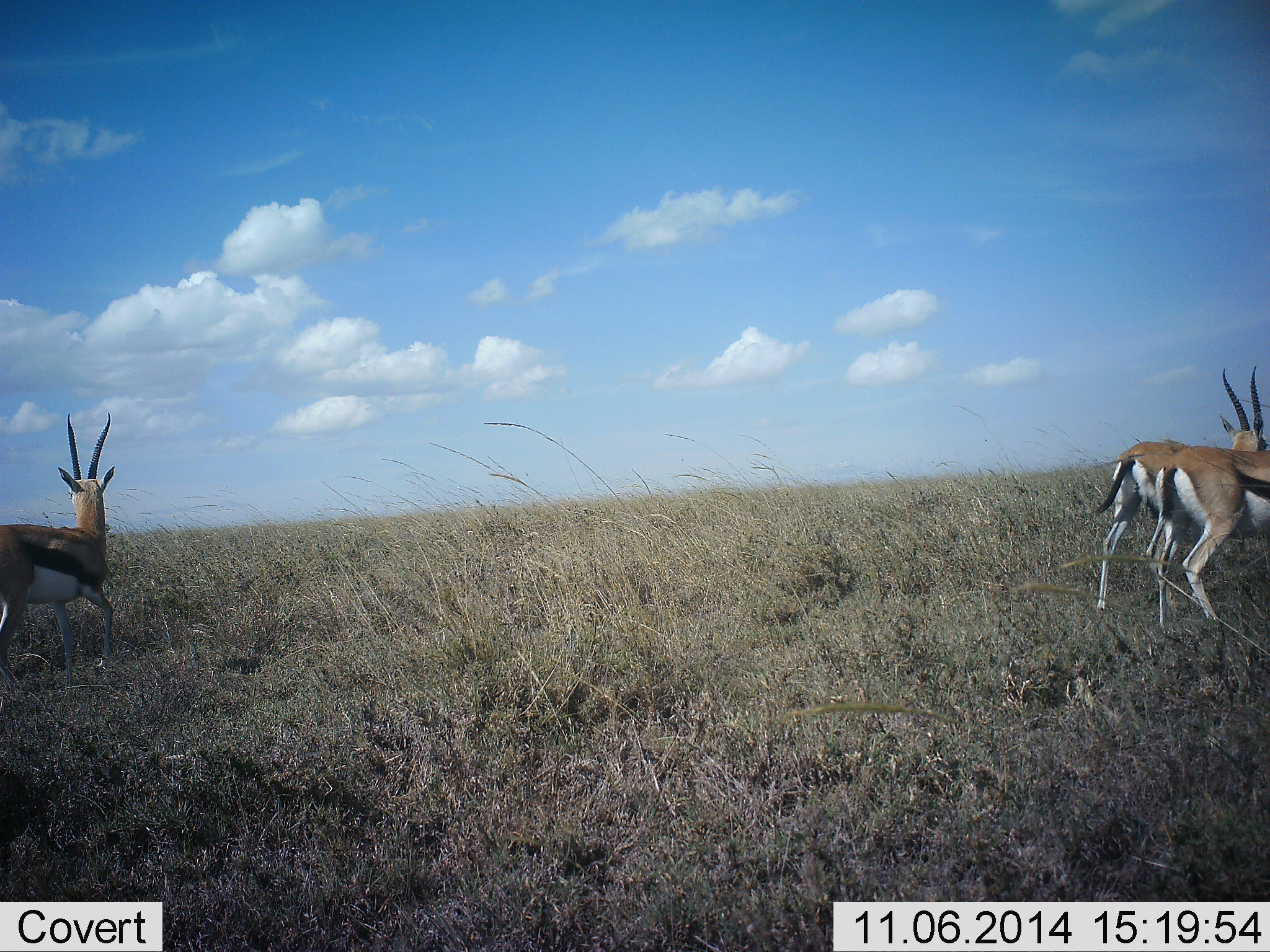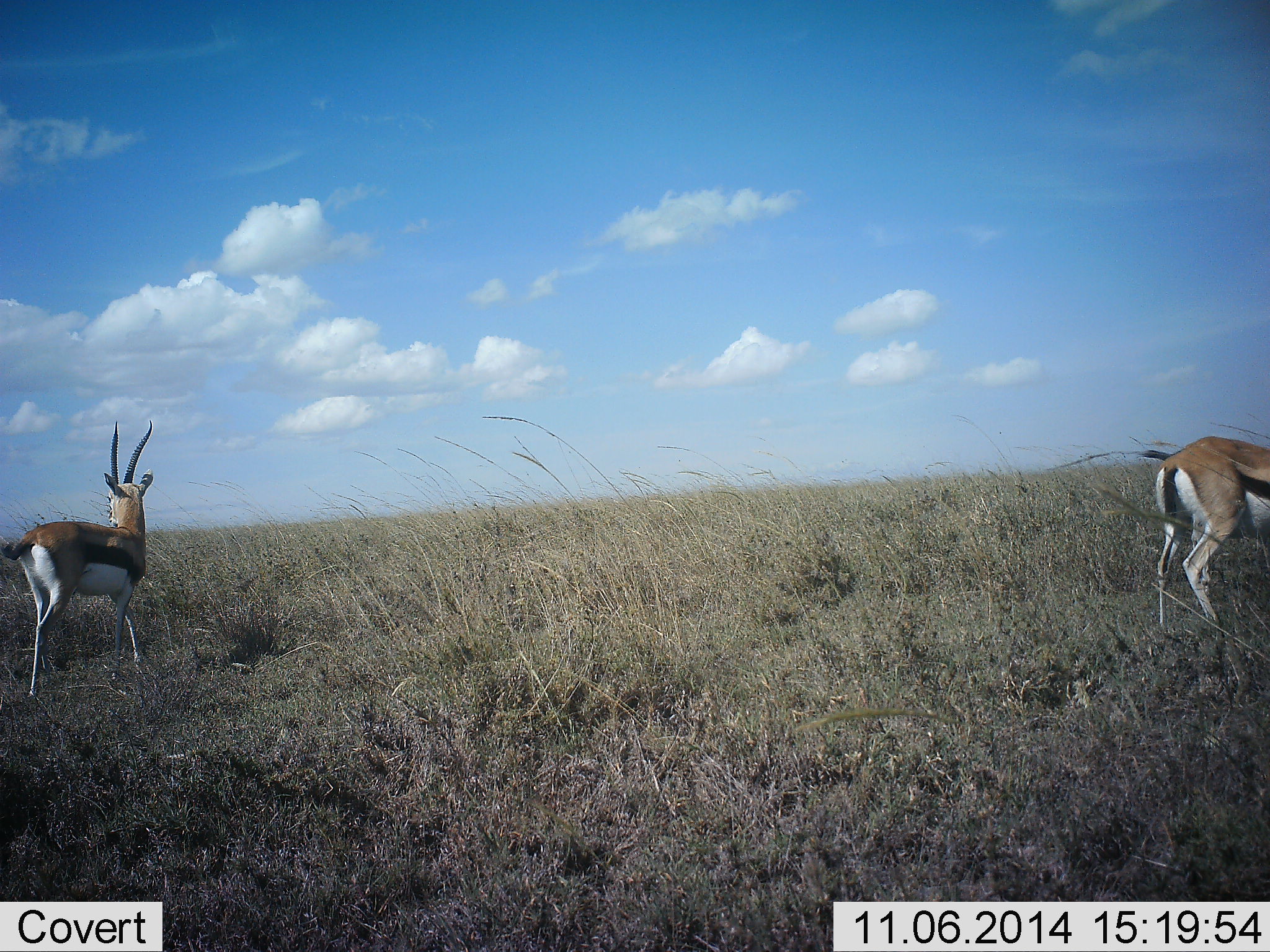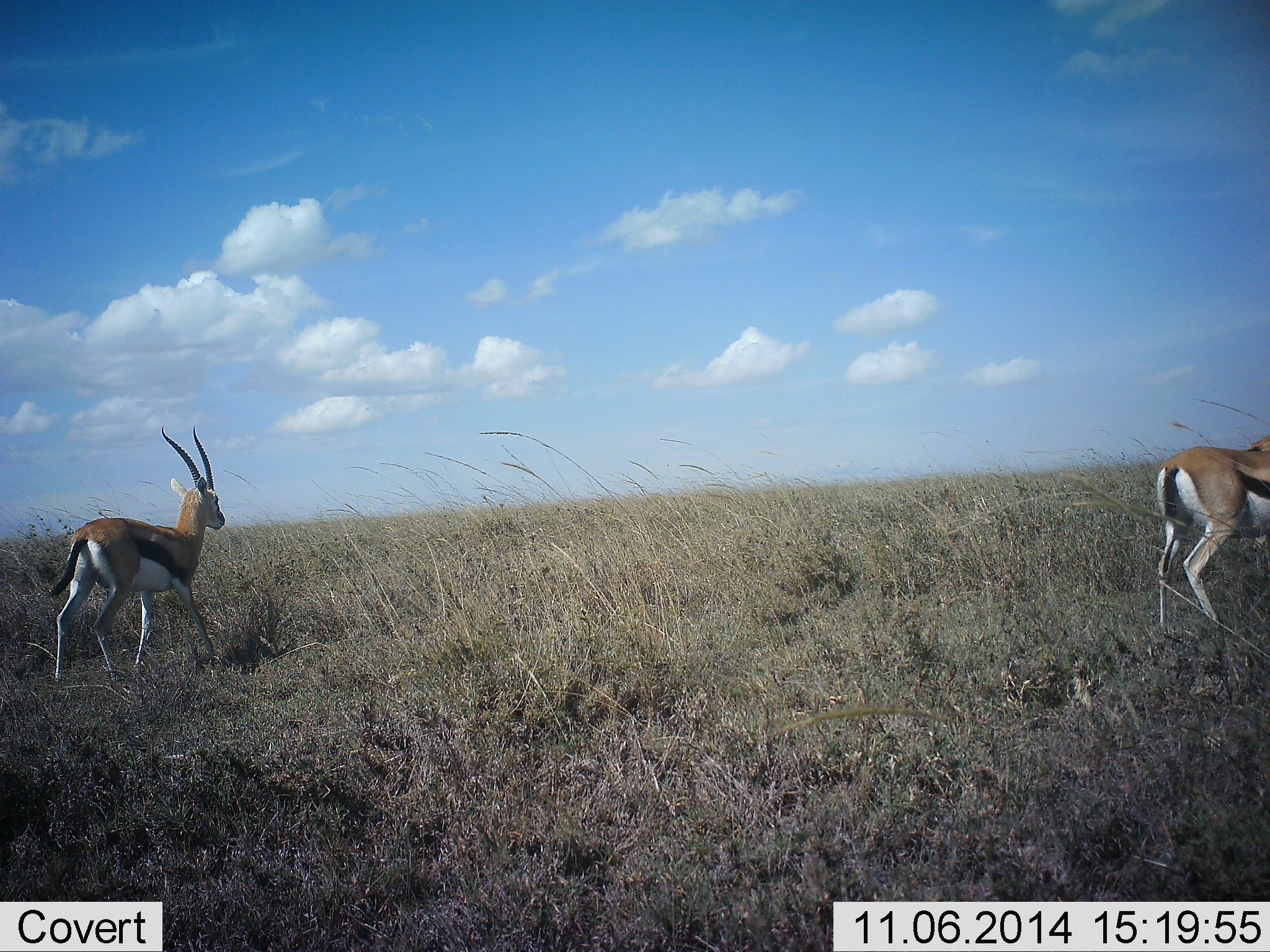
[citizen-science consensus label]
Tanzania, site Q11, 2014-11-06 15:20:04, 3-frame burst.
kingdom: Animalia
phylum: Chordata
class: Mammalia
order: Artiodactyla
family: Bovidae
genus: Eudorcas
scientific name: Eudorcas thomsonii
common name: thomson's gazelle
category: gazellethomsons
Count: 3.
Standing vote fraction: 60%.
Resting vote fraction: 0%.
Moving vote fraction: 100%.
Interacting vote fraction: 0%.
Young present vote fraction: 0%.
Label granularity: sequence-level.